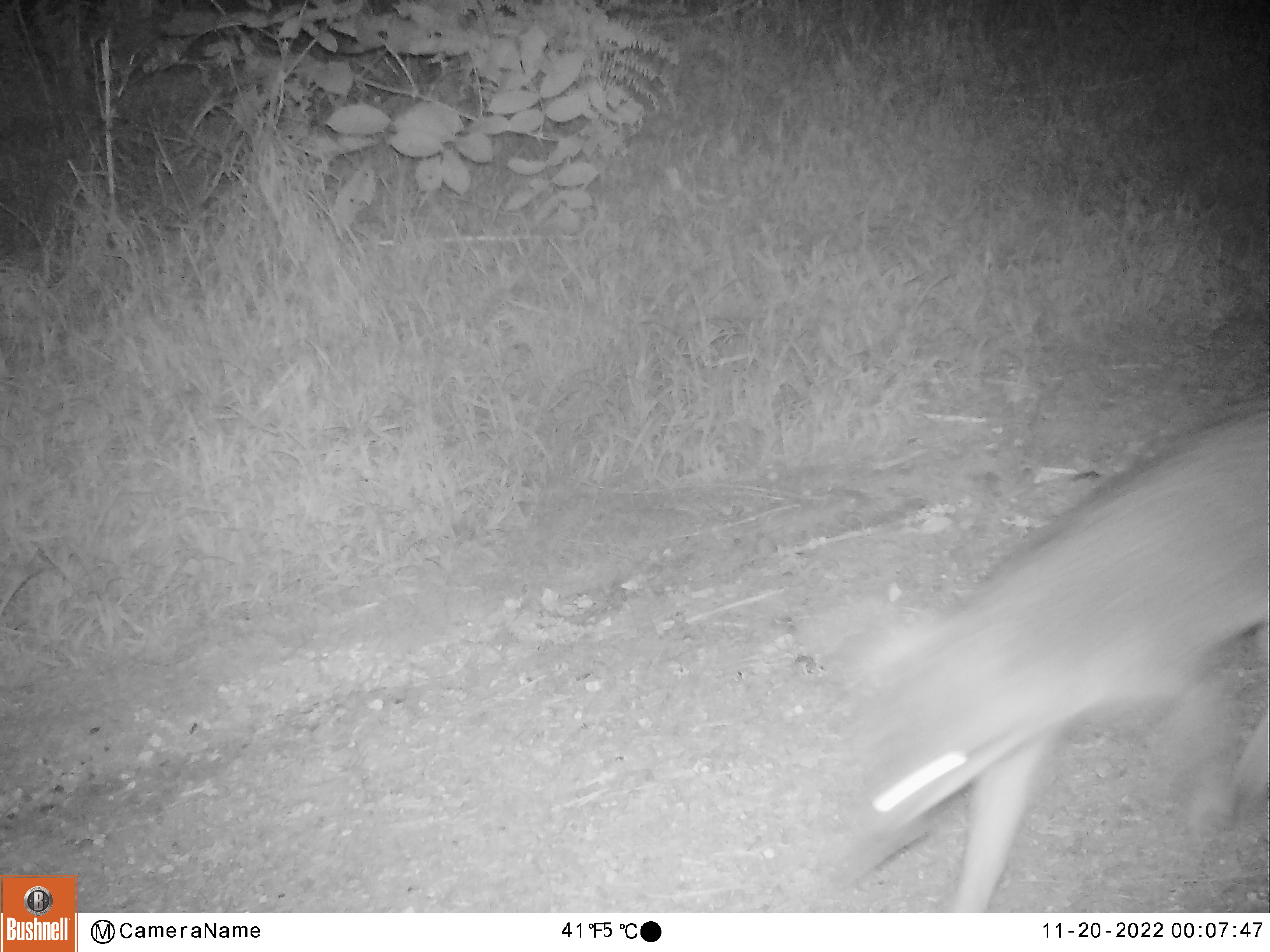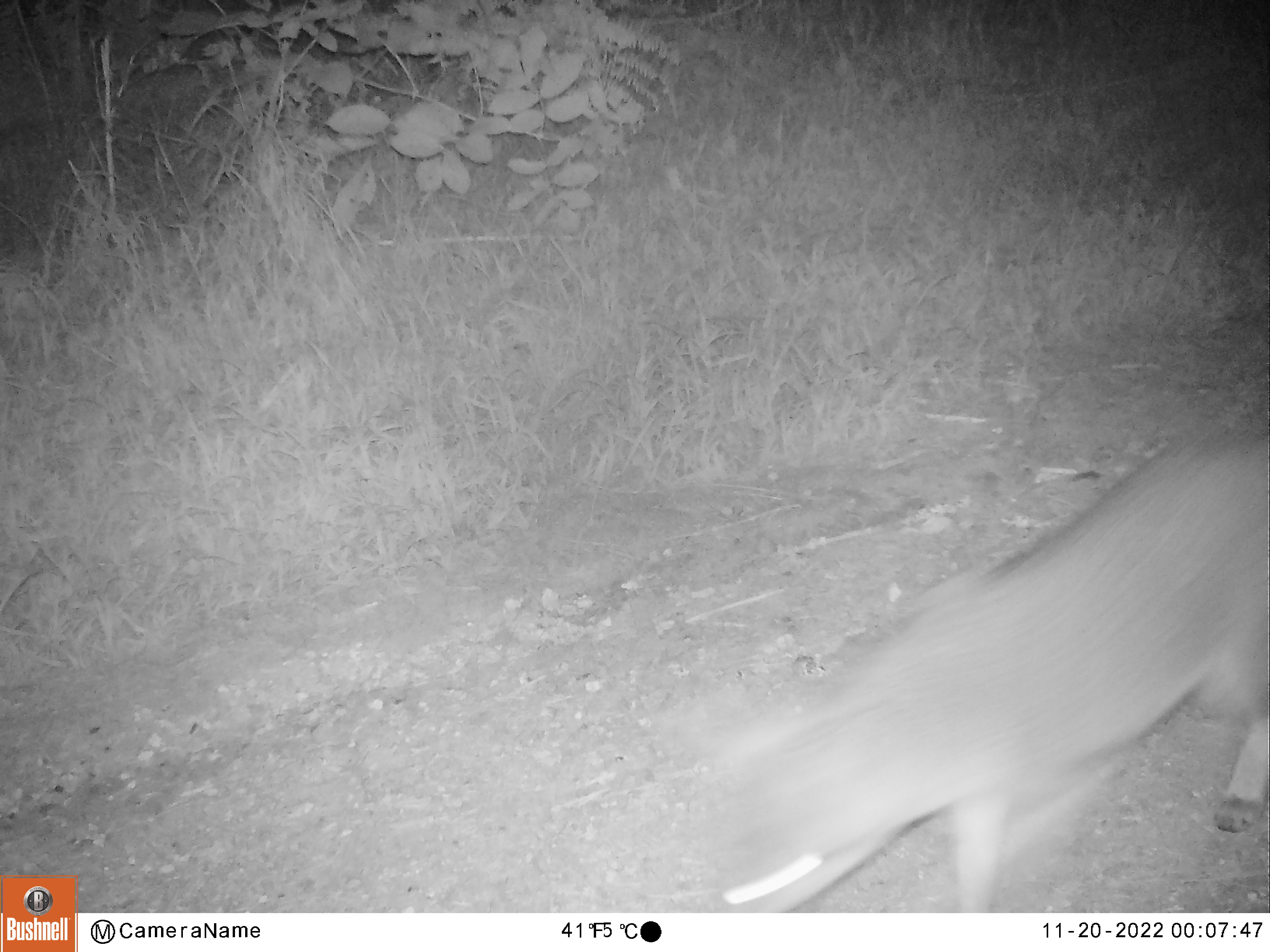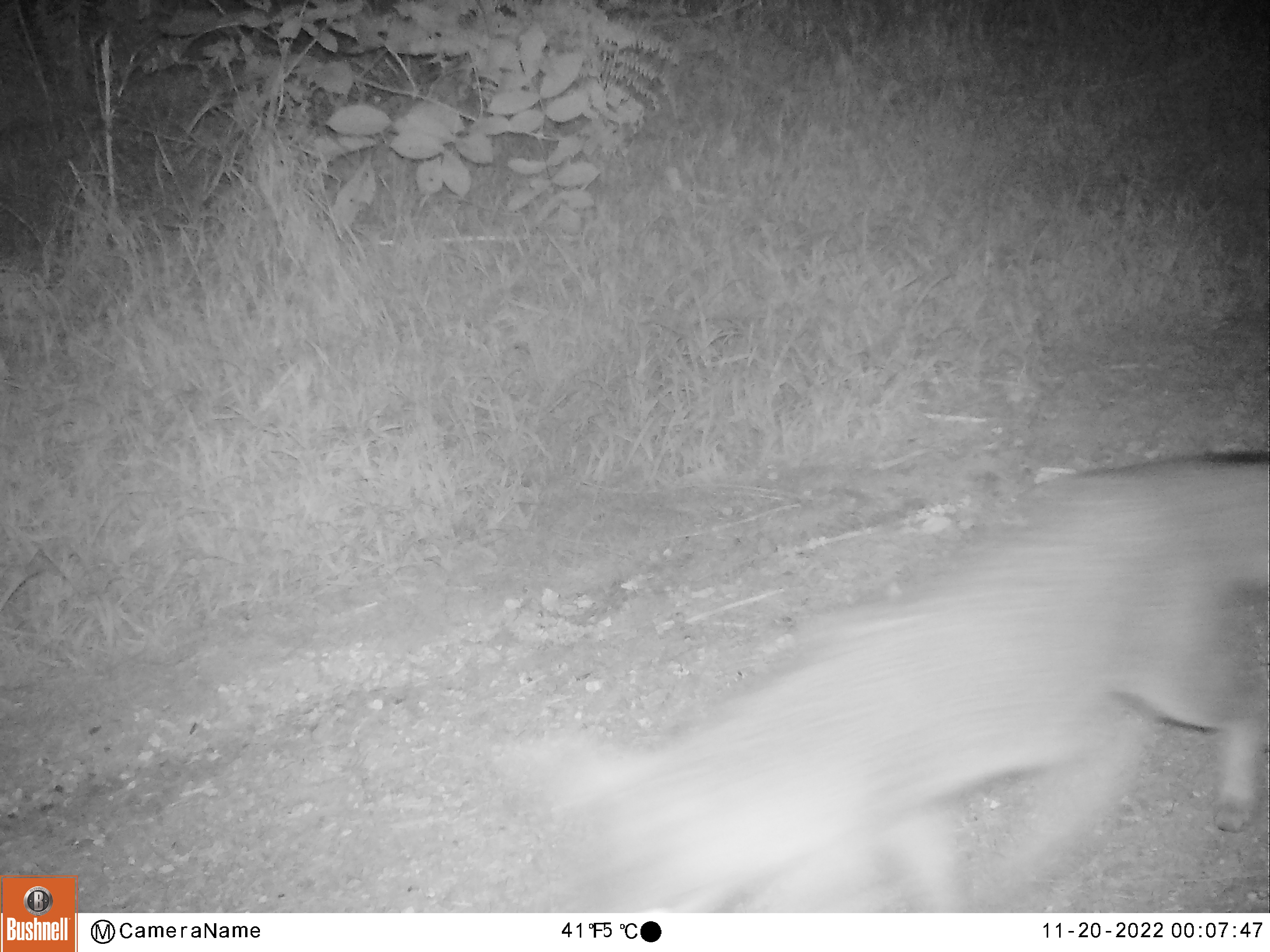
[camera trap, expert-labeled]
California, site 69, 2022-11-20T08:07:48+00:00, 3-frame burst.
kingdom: Animalia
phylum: Chordata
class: Mammalia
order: Carnivora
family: Canidae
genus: Urocyon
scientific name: Urocyon cinereoargenteus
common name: gray fox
Gray fox (Urocyon cinereoargenteus).